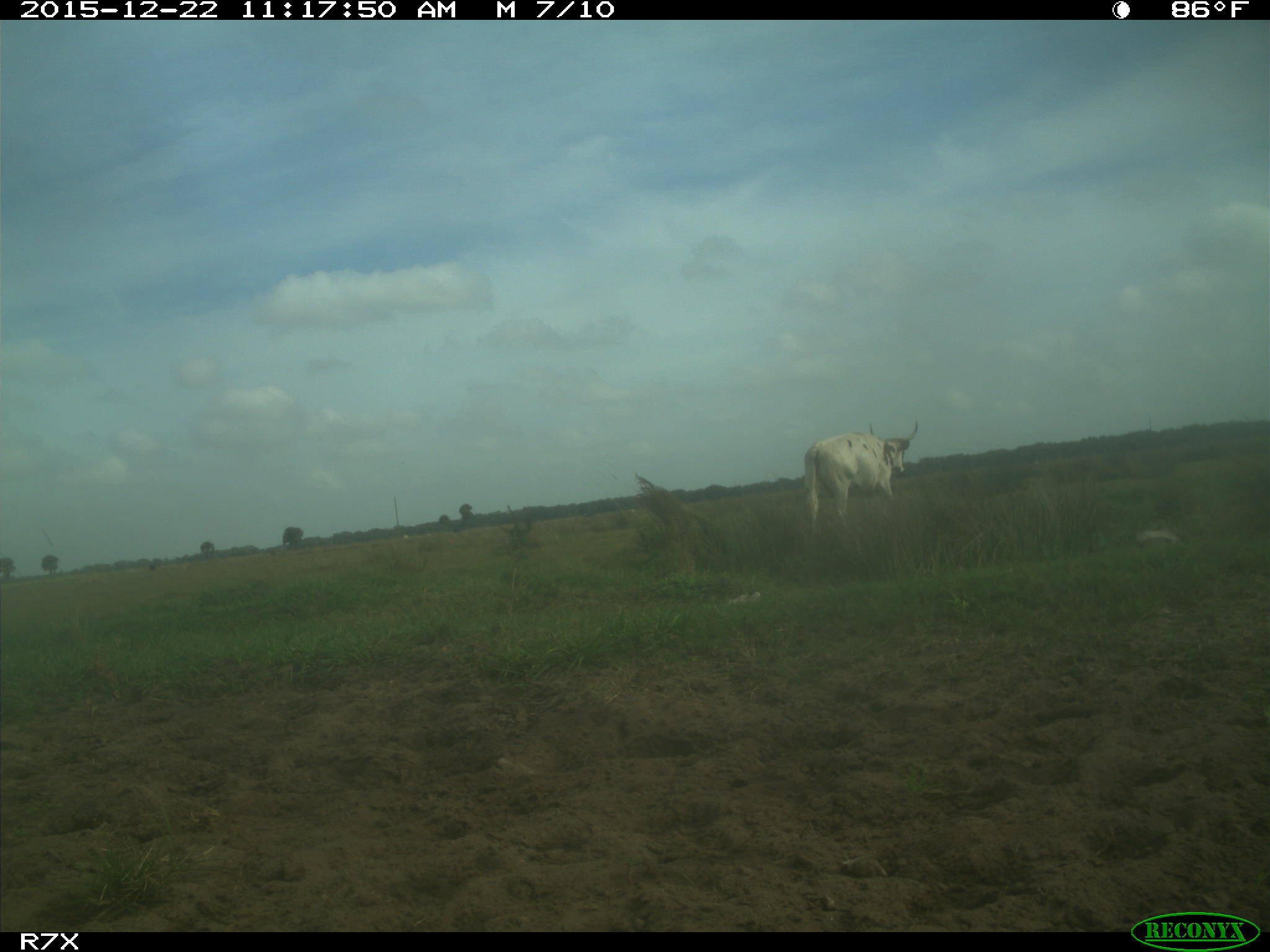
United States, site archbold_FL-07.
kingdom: Animalia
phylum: Chordata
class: Mammalia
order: Artiodactyla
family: Bovidae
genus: Bos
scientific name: Bos taurus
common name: domestic cow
Bos taurus (domestic cow).